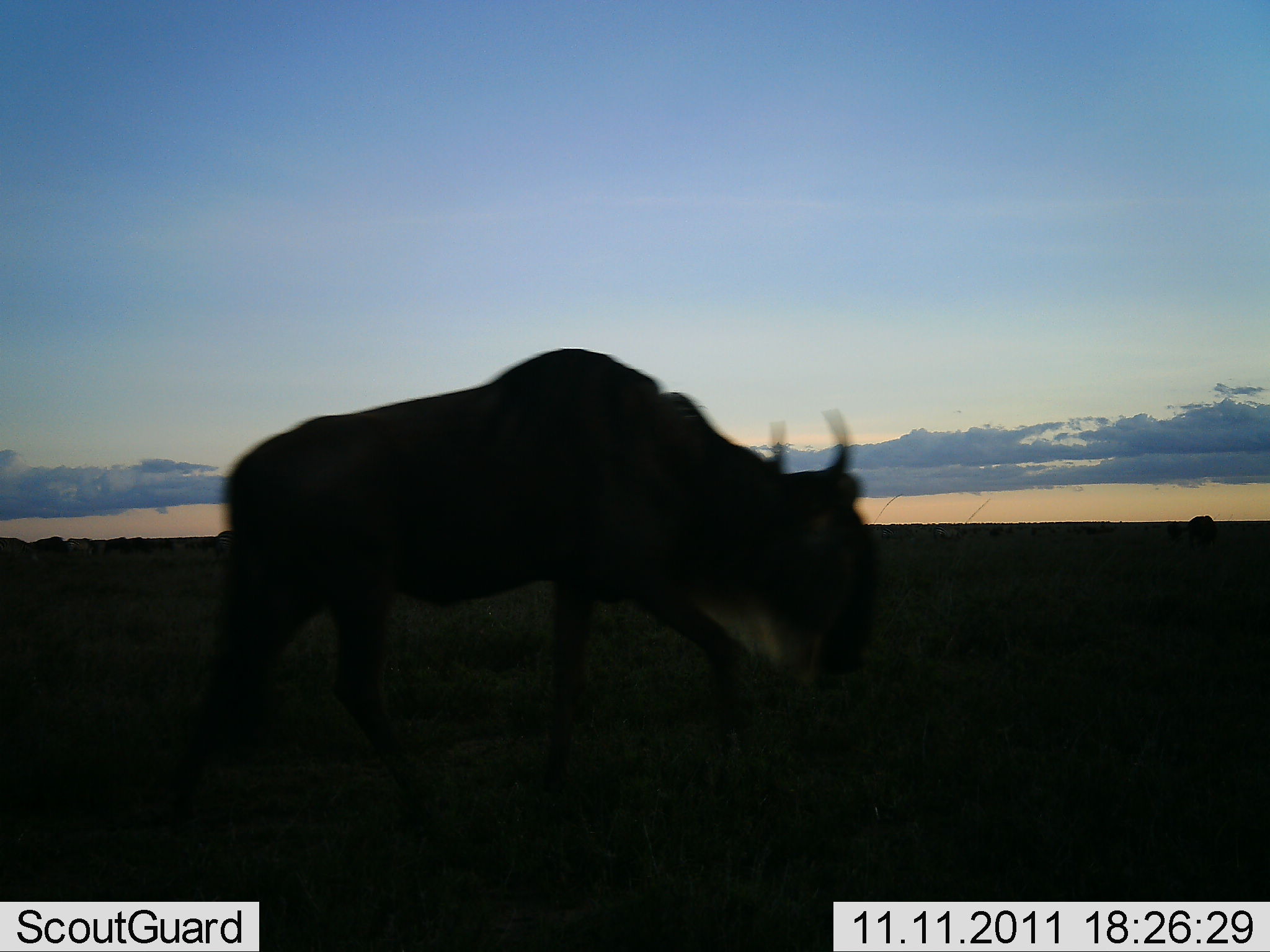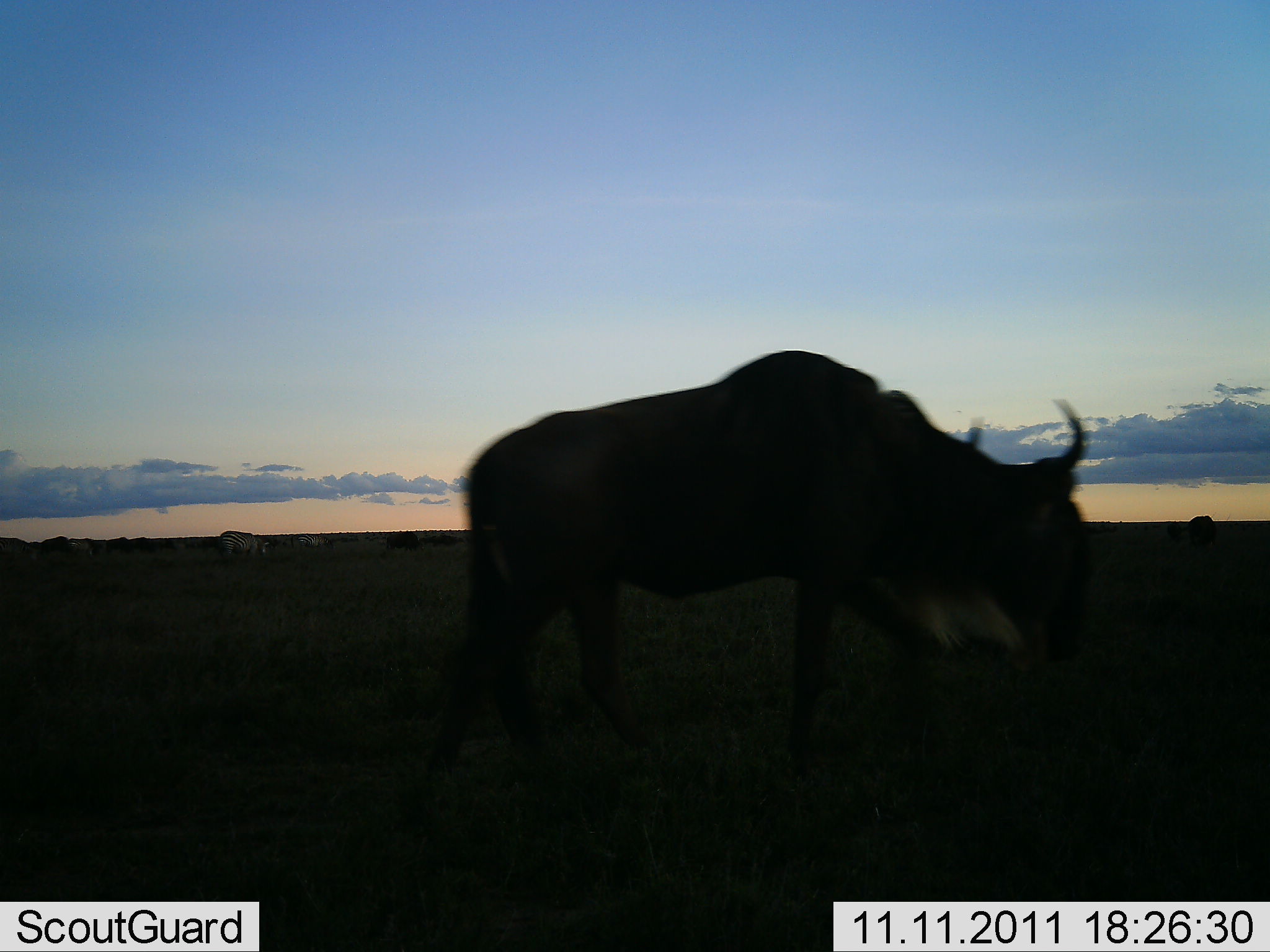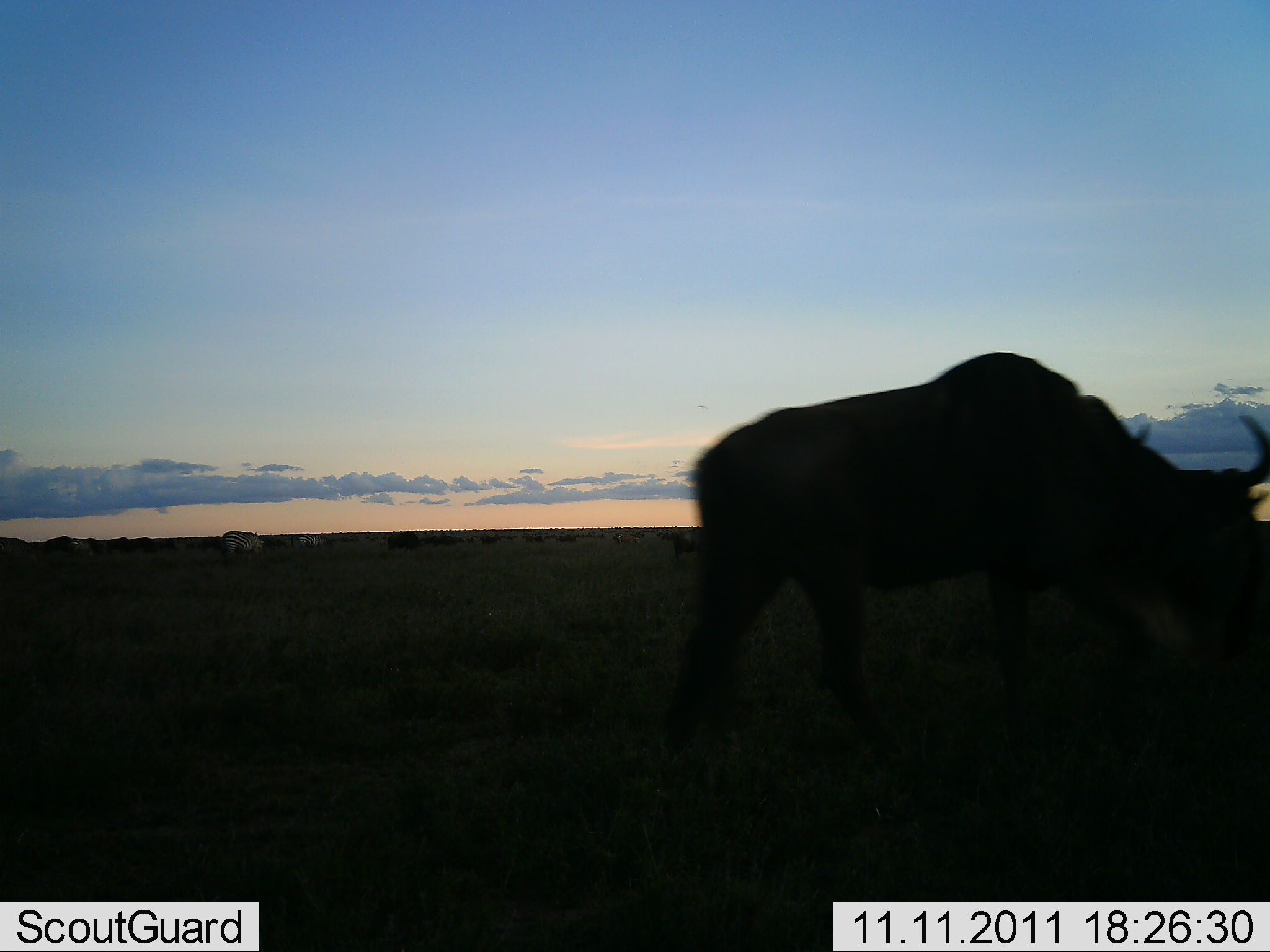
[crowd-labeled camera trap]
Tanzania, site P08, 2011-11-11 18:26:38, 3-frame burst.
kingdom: Animalia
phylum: Chordata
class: Mammalia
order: Artiodactyla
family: Bovidae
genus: Connochaetes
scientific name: Connochaetes taurinus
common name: blue wildebeest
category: wildebeest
Wildebeest (blue wildebeest) (Connochaetes taurinus), count 1. Behavior (volunteer vote fractions): standing 7%, resting 0%, moving 93%, interacting 0%. Young present (vote fraction): 0%. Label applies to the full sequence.